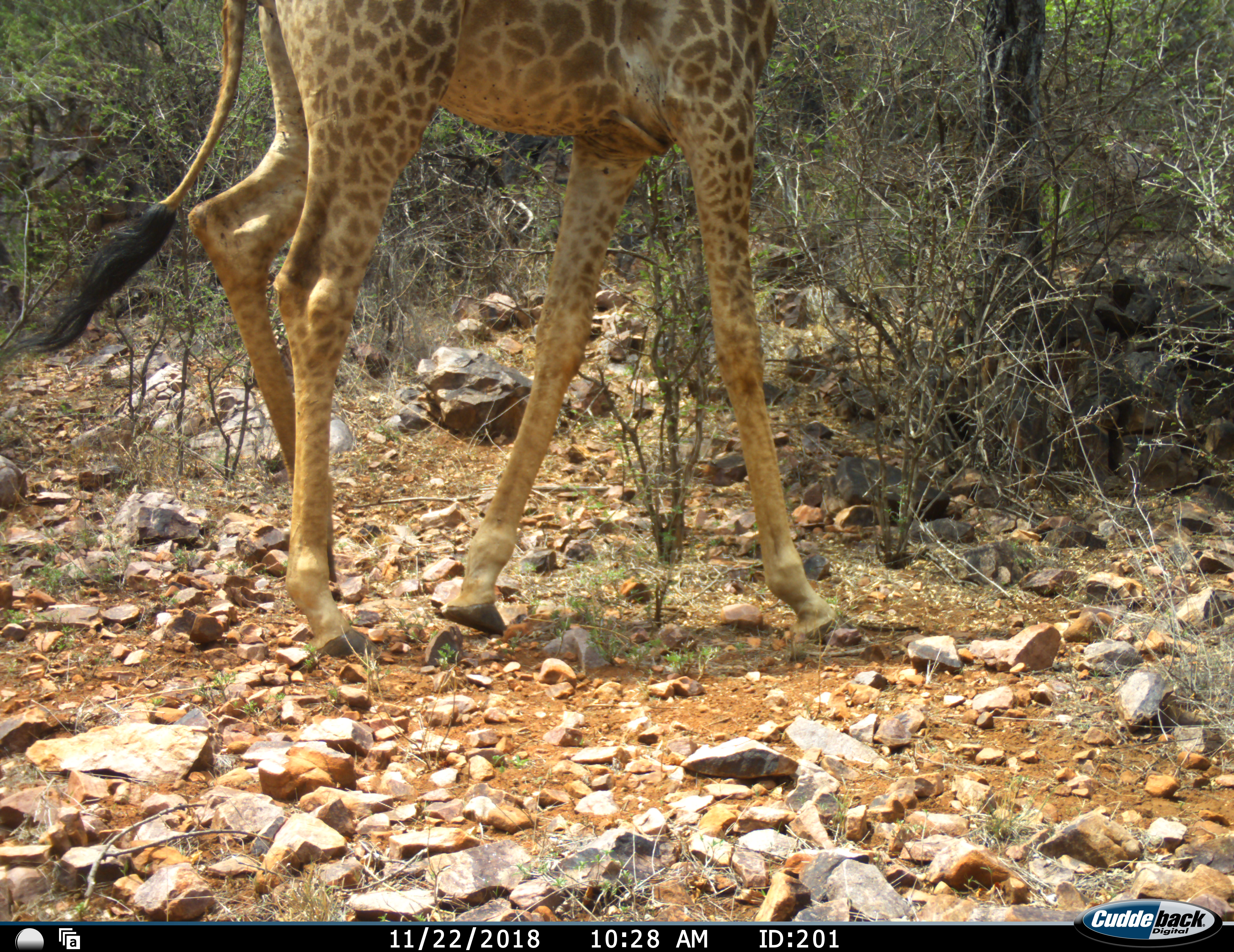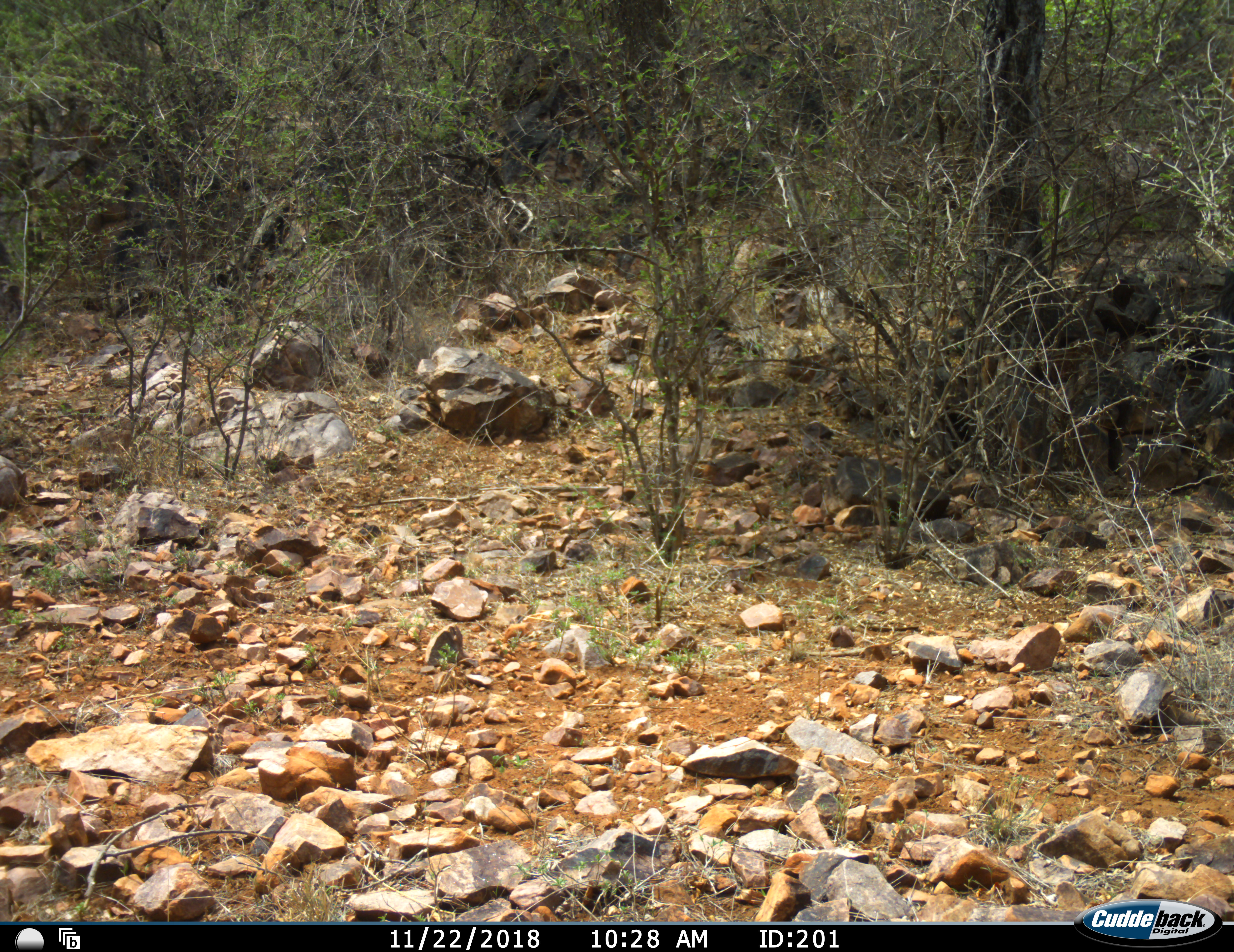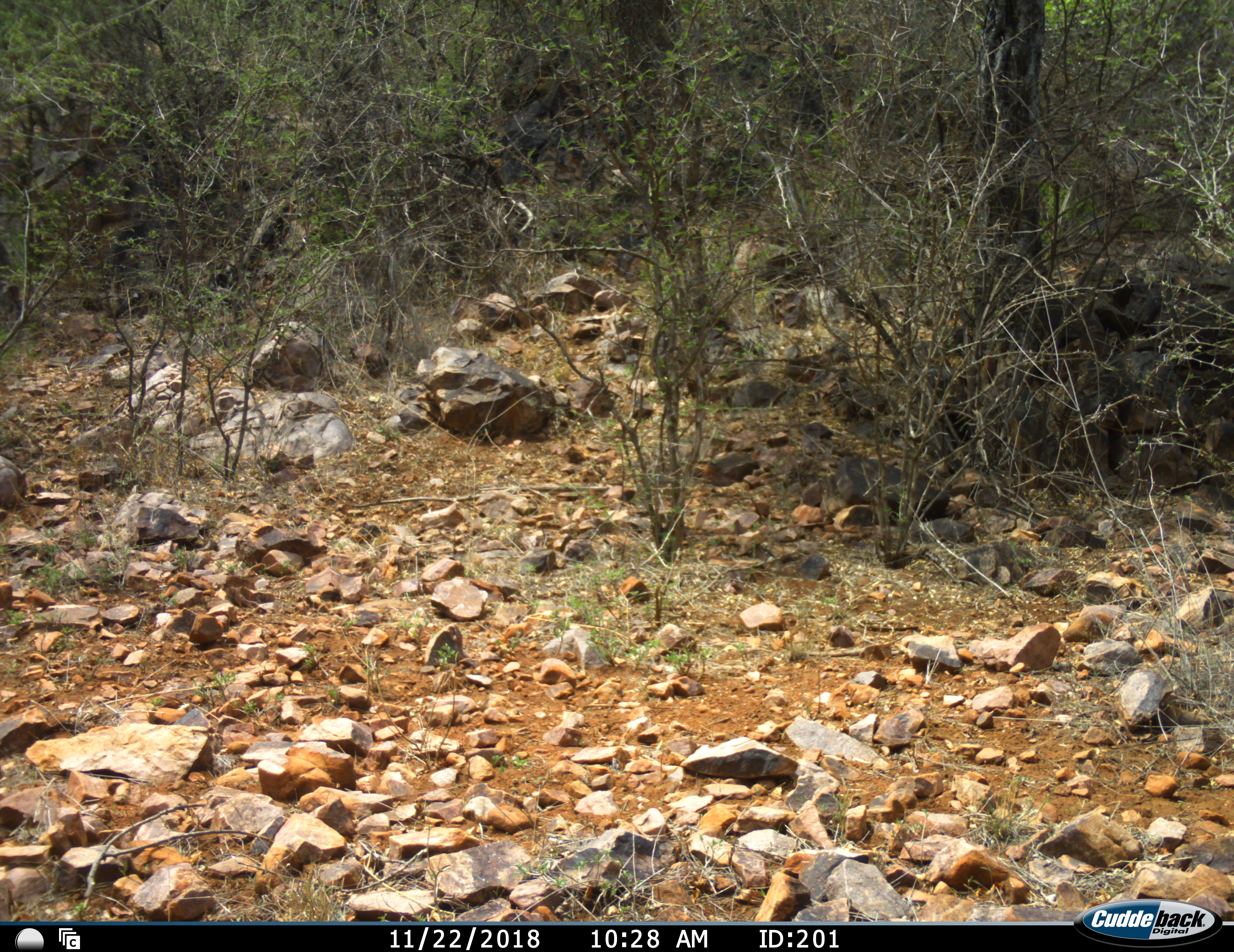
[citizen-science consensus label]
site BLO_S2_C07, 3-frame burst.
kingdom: Animalia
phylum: Chordata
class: Mammalia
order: Artiodactyla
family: Giraffidae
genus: Giraffa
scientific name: Giraffa camelopardalis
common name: giraffe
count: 1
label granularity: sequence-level